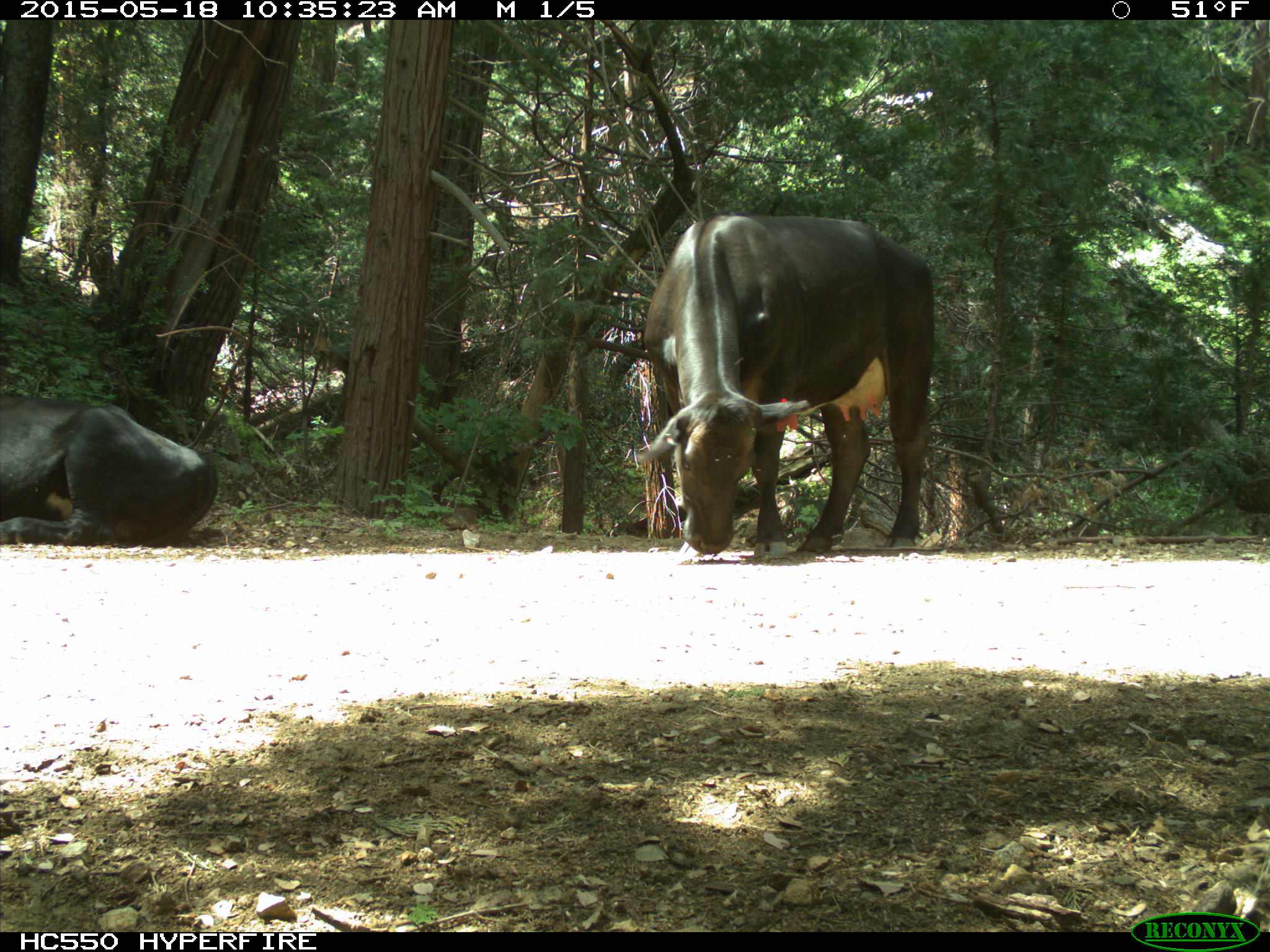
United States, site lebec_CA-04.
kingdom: Animalia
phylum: Chordata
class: Mammalia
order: Artiodactyla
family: Bovidae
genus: Bos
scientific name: Bos taurus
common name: domestic cow